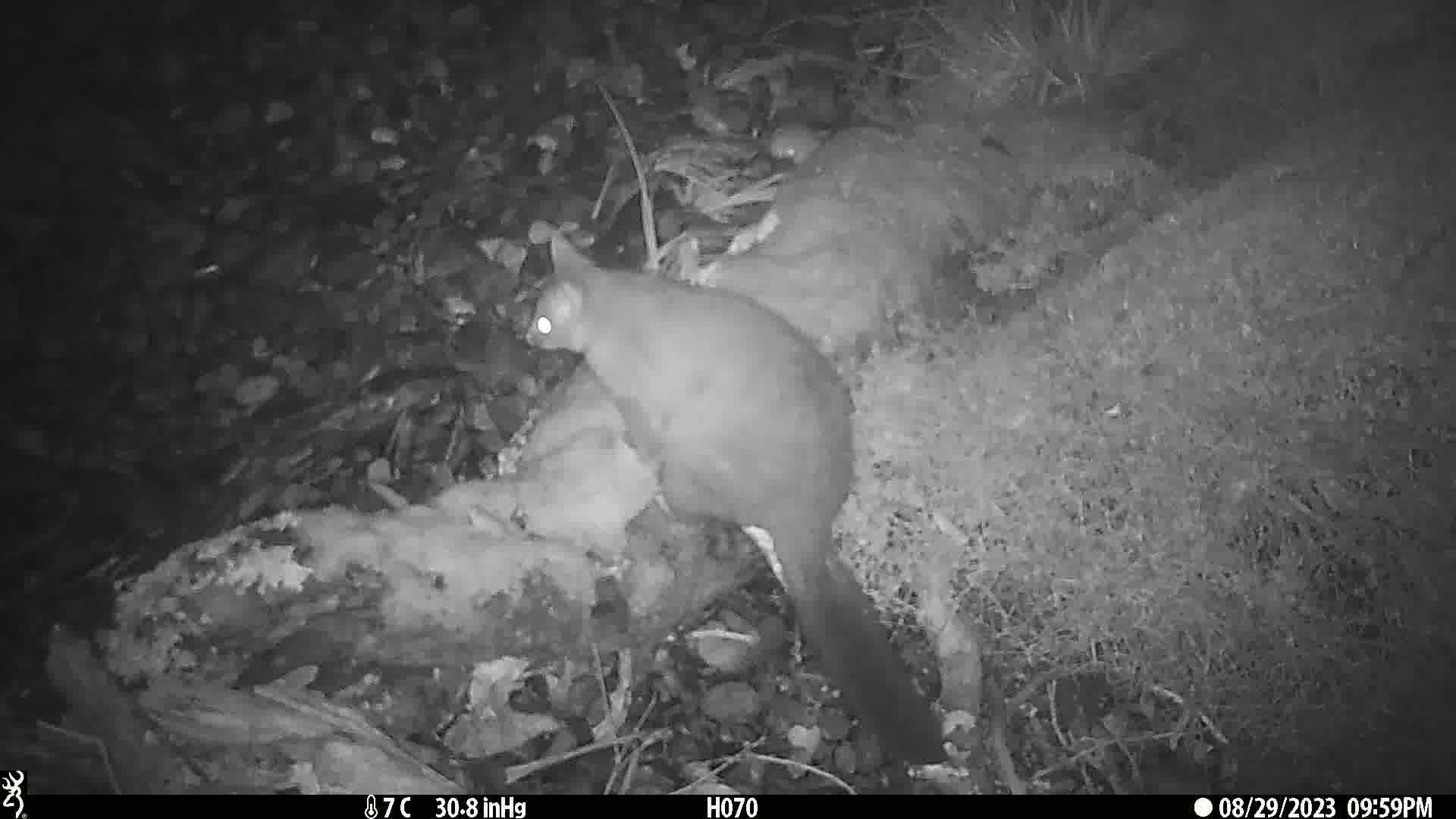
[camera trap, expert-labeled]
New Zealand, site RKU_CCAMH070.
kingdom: Animalia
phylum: Chordata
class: Mammalia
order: Diprotodontia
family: Phalangeridae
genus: Trichosurus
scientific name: Trichosurus vulpecula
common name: common brushtail possum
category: possum